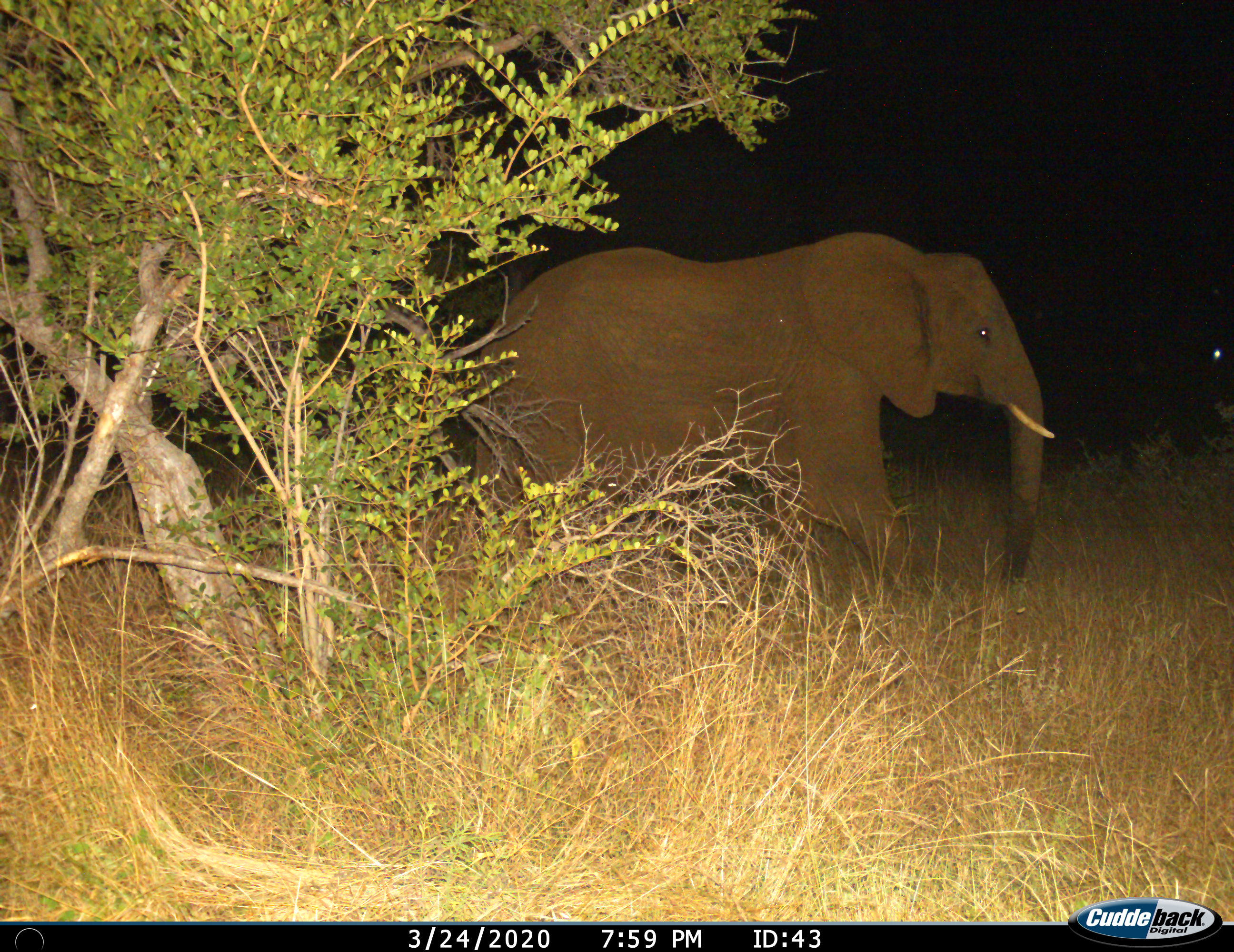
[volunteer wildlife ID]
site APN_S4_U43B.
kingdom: Animalia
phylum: Chordata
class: Mammalia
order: Proboscidea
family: Elephantidae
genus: Loxodonta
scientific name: Loxodonta africana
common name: african bush elephant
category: elephant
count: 1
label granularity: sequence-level